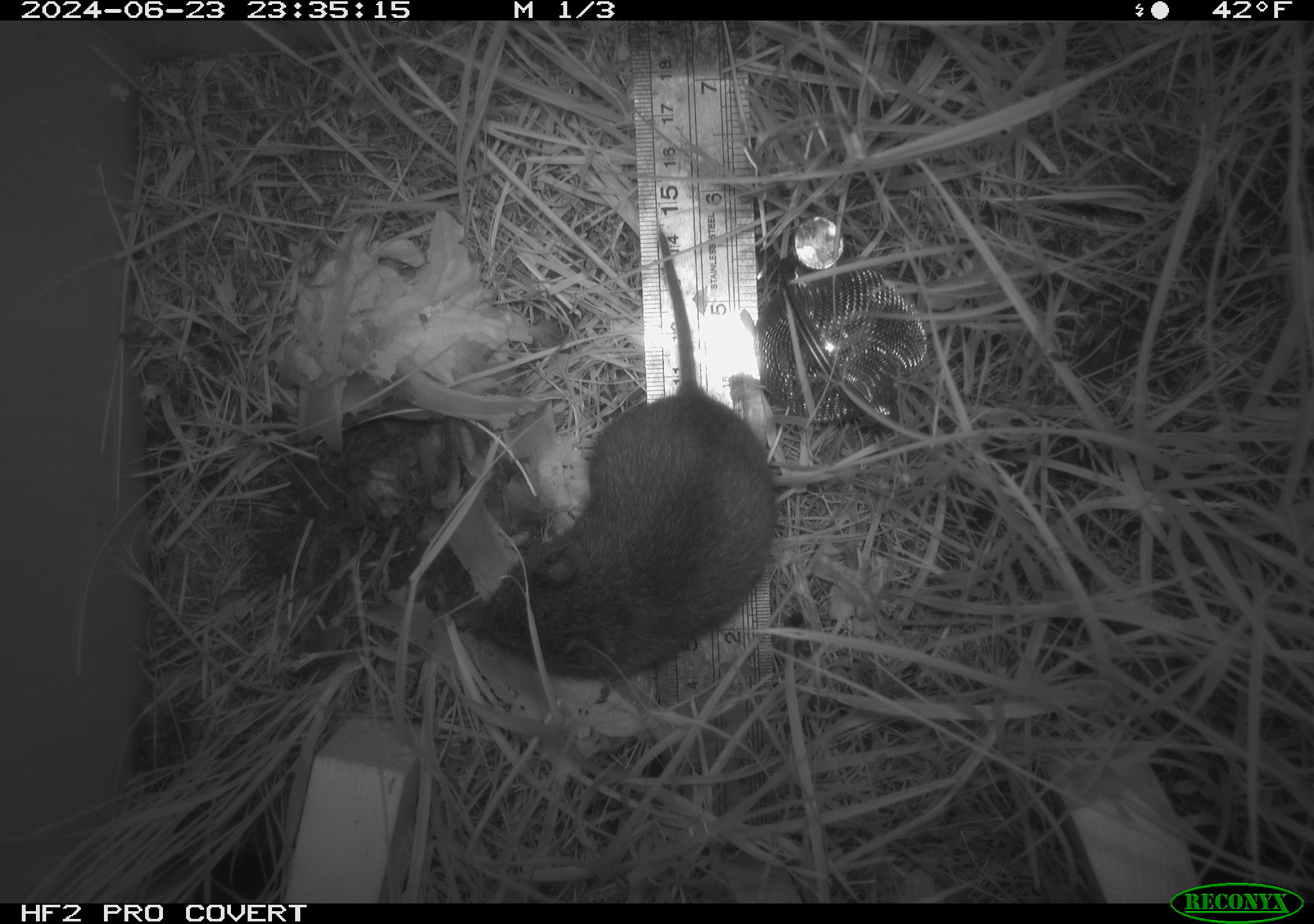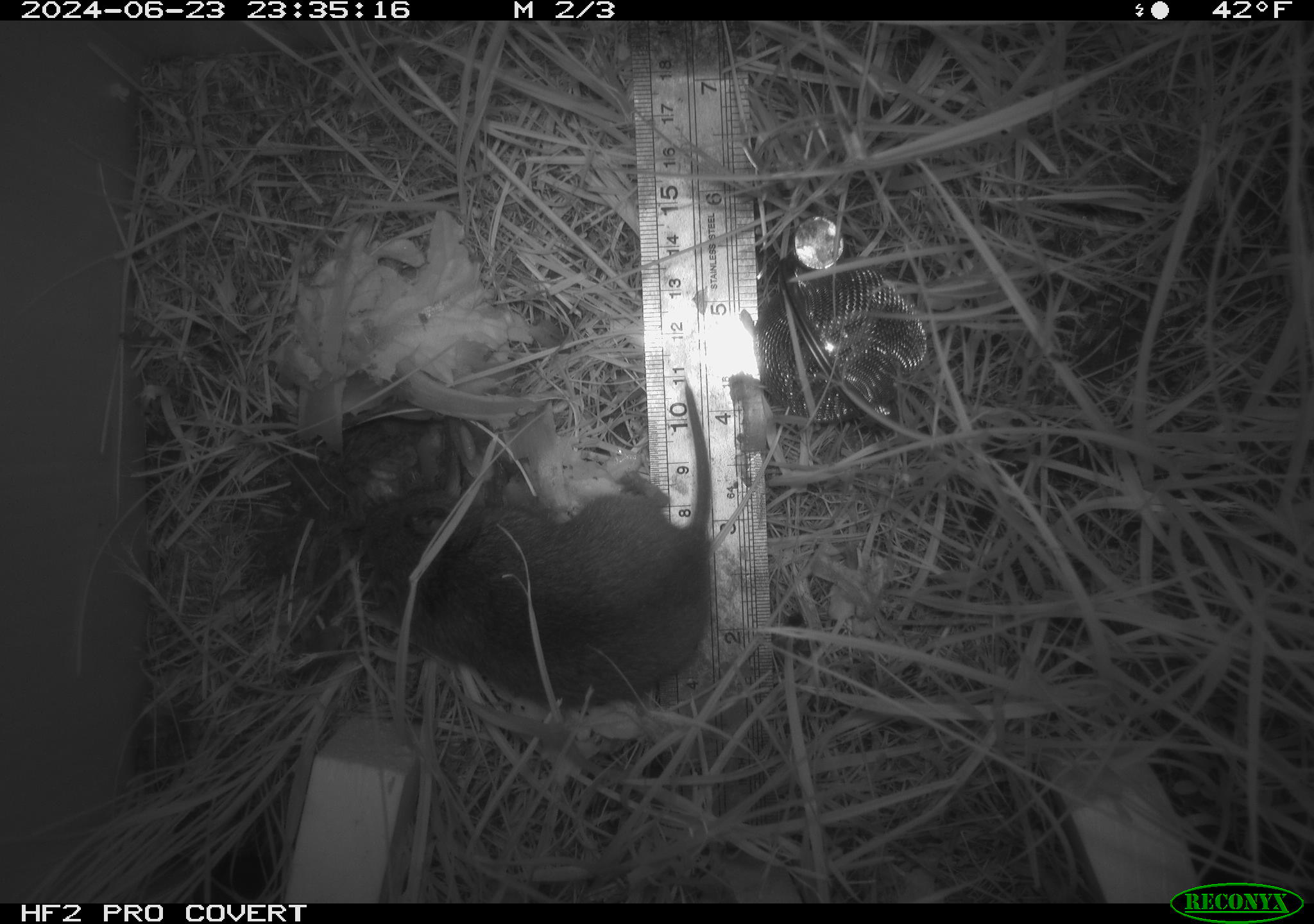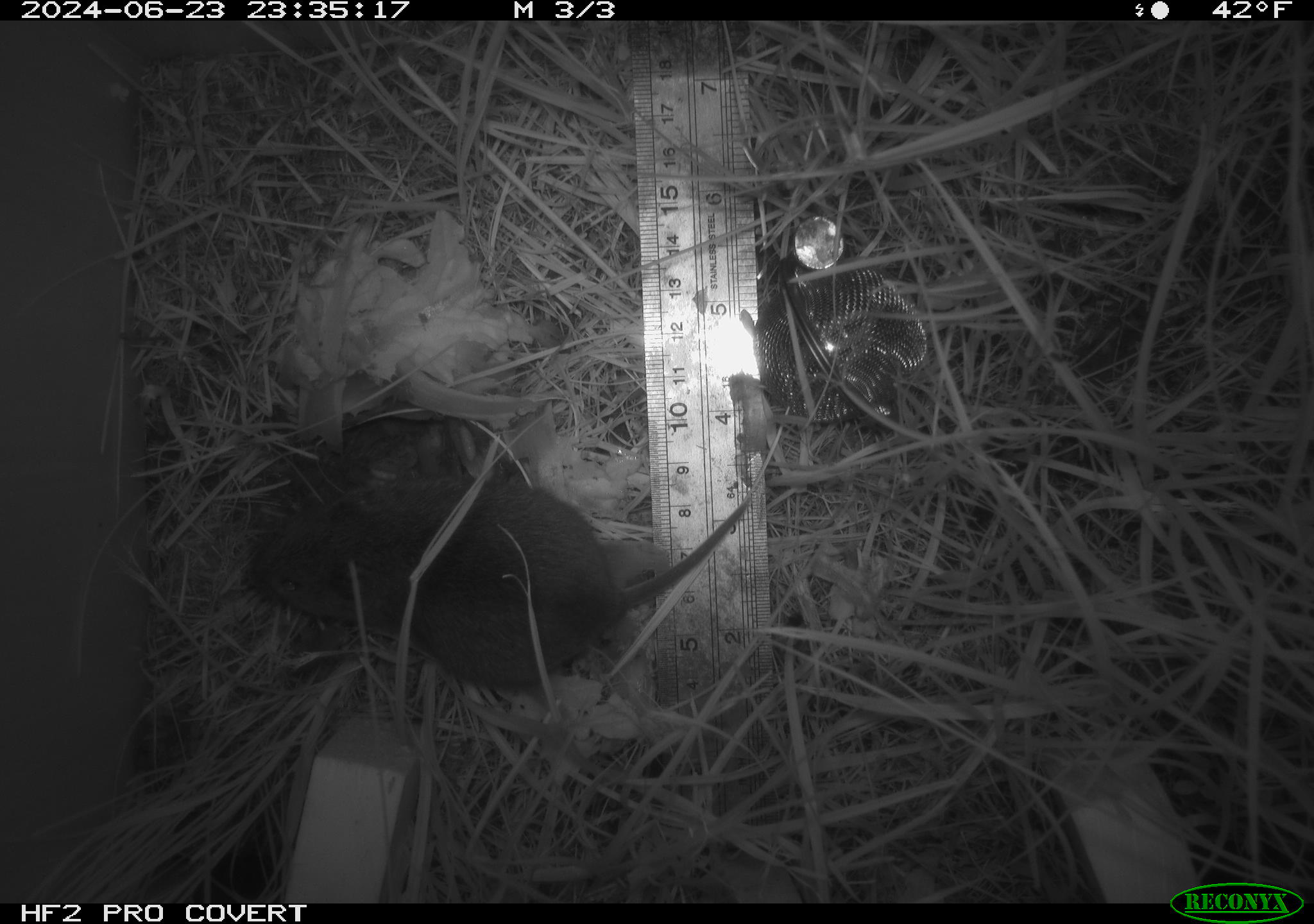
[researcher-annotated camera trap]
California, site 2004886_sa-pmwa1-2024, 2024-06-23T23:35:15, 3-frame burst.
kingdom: Animalia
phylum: Chordata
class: Mammalia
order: Rodentia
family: Cricetidae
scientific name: Arvicolinae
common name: voles, lemmings, and muskrats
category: arvicolinae subfamily